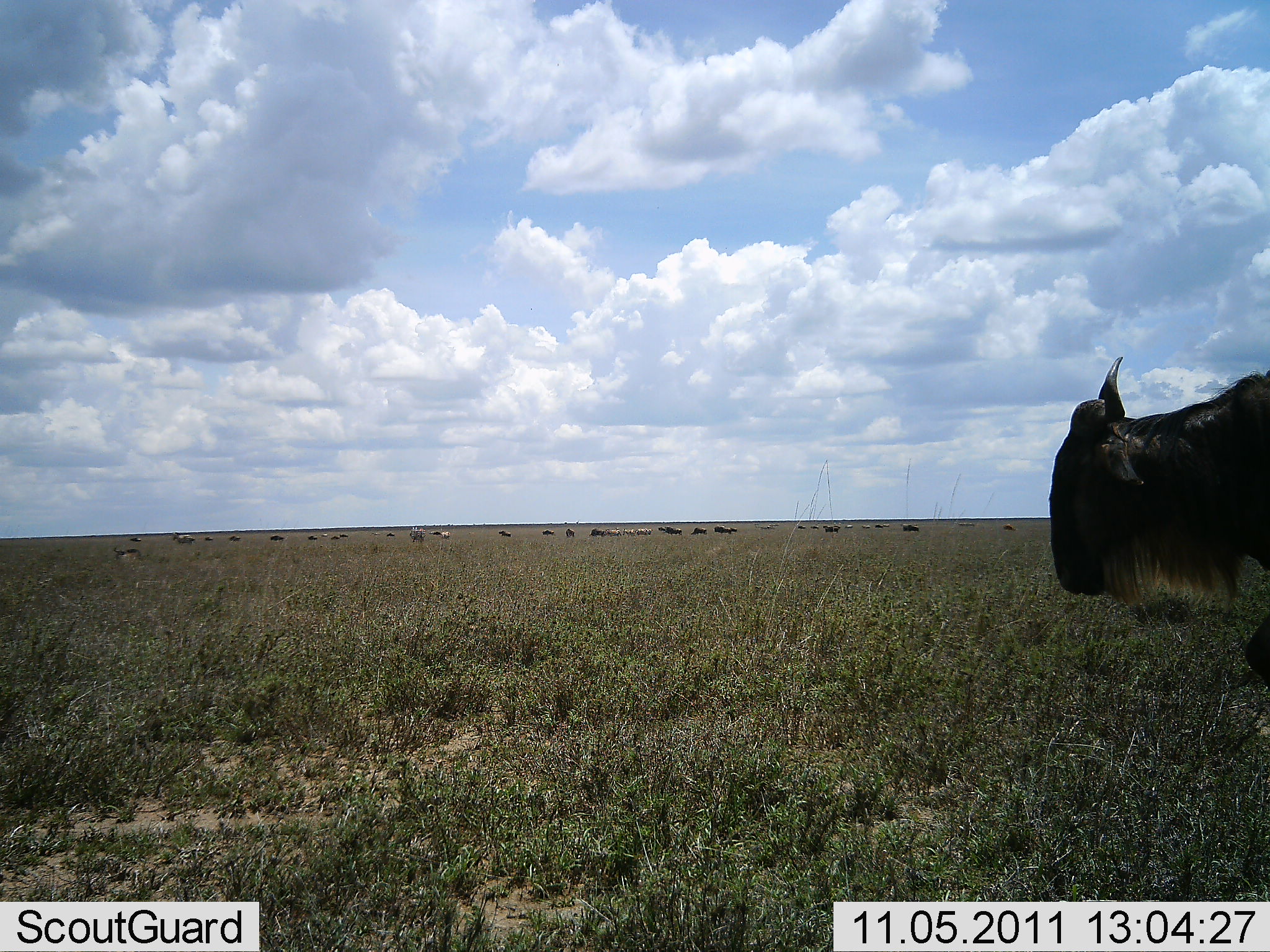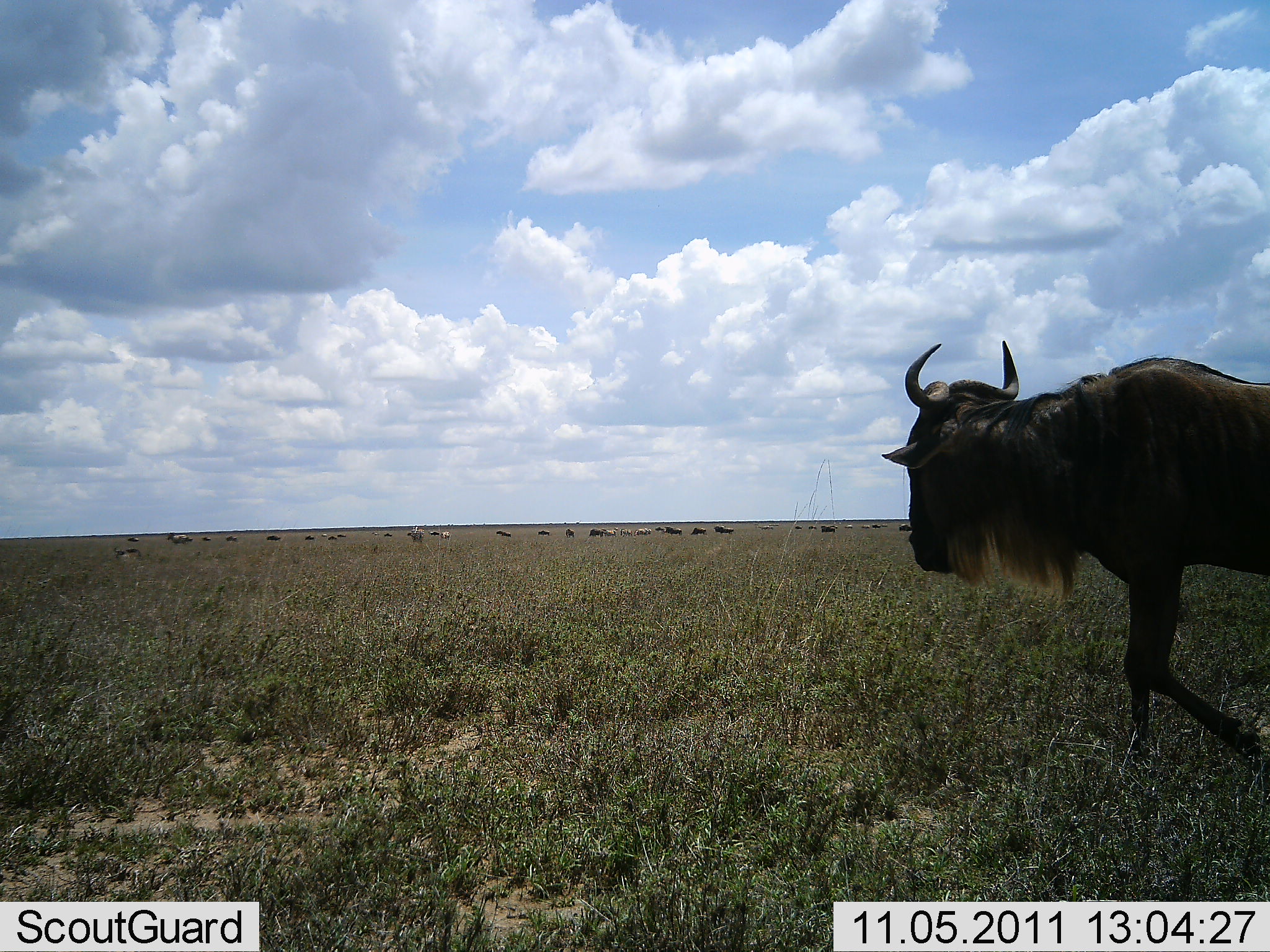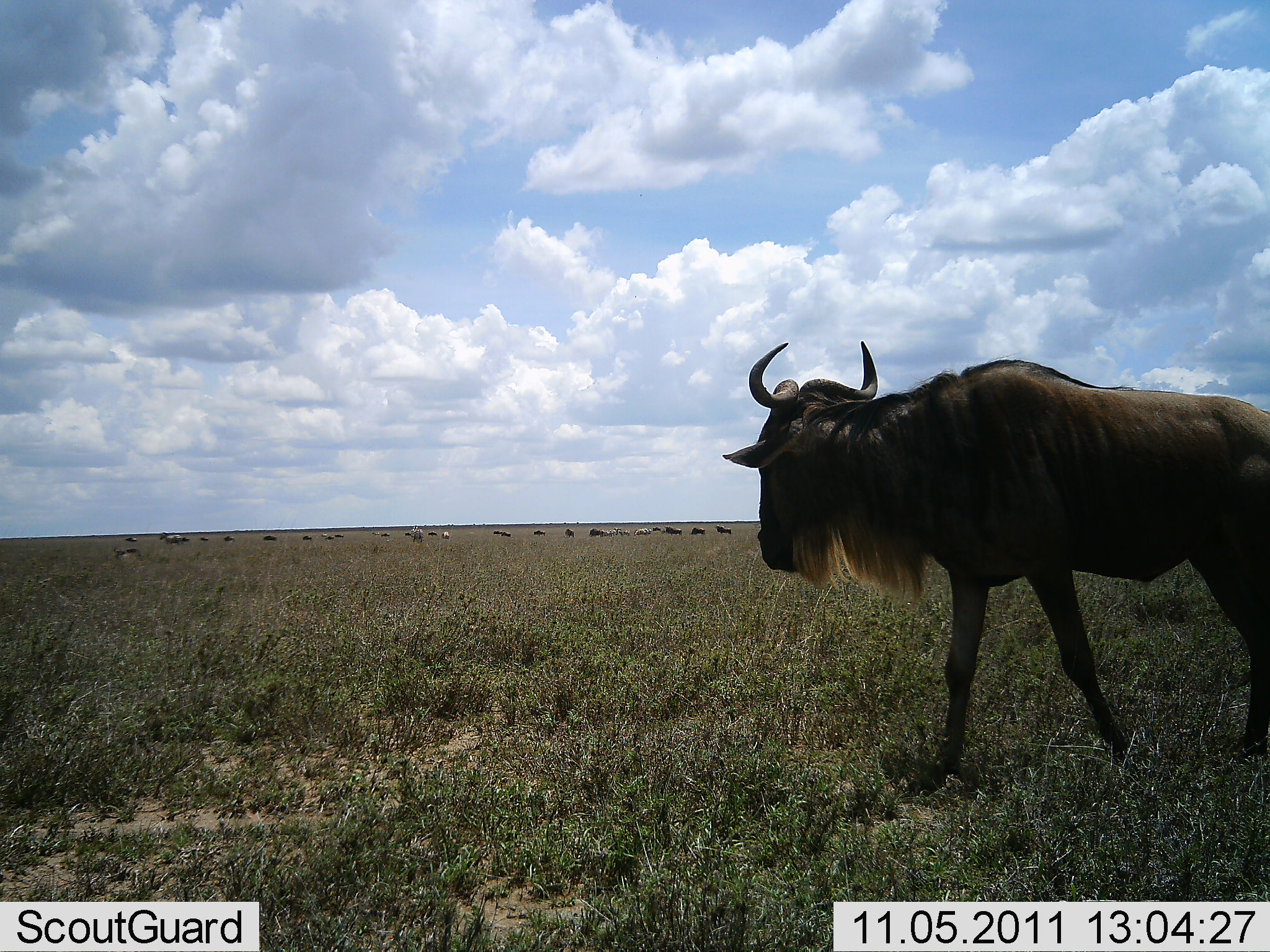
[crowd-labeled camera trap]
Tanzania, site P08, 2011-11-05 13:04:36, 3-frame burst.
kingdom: Animalia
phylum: Chordata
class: Mammalia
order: Artiodactyla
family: Bovidae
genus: Connochaetes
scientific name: Connochaetes taurinus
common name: blue wildebeest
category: wildebeest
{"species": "wildebeest (blue wildebeest) (Connochaetes taurinus)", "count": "1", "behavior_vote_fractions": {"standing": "17%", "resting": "0%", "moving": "100%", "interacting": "0%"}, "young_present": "0%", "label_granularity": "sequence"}